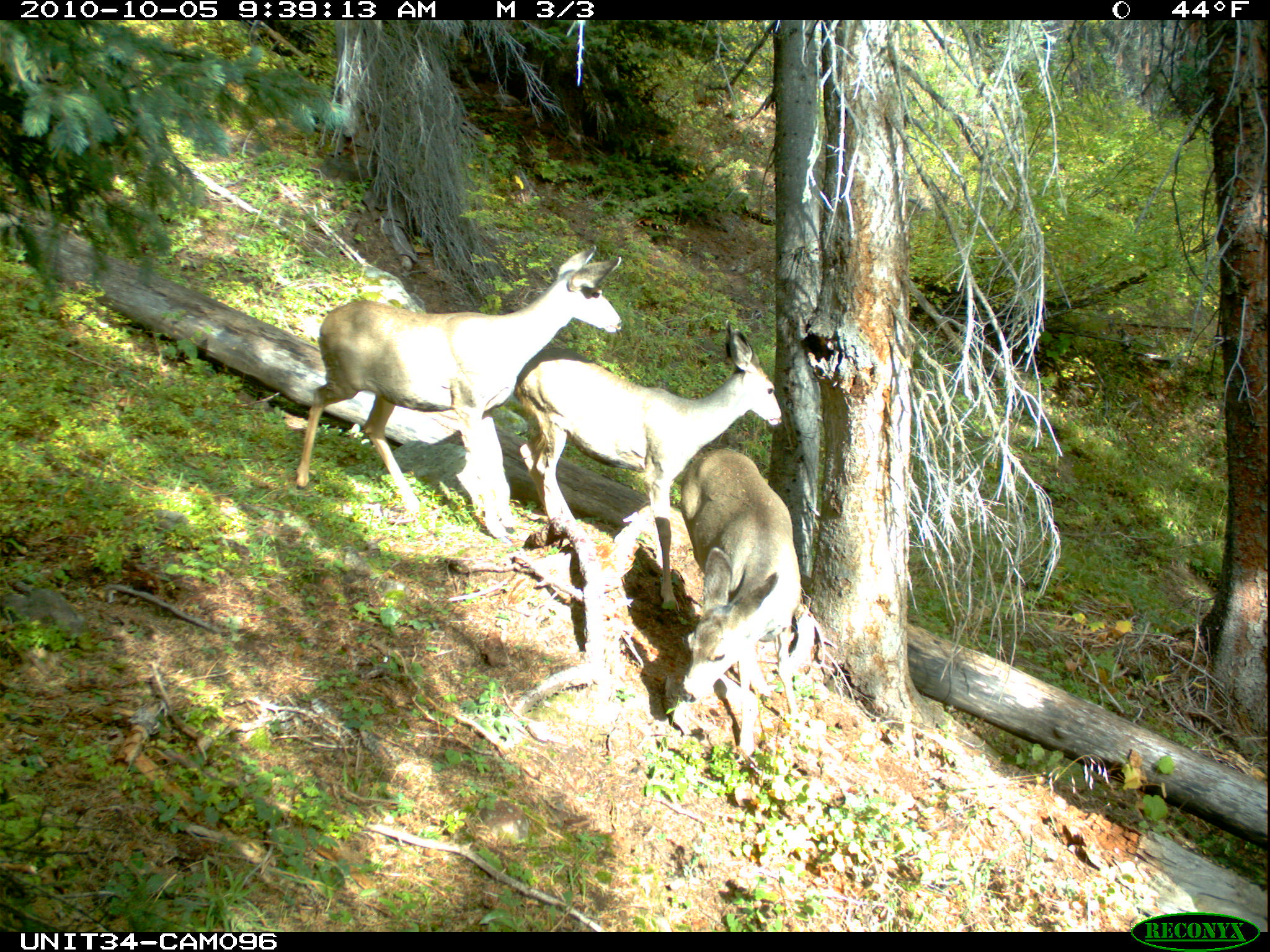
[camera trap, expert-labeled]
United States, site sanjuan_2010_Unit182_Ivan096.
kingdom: Animalia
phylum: Chordata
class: Mammalia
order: Artiodactyla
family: Cervidae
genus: Odocoileus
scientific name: Odocoileus hemionus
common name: mule deer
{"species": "Odocoileus hemionus (mule deer)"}